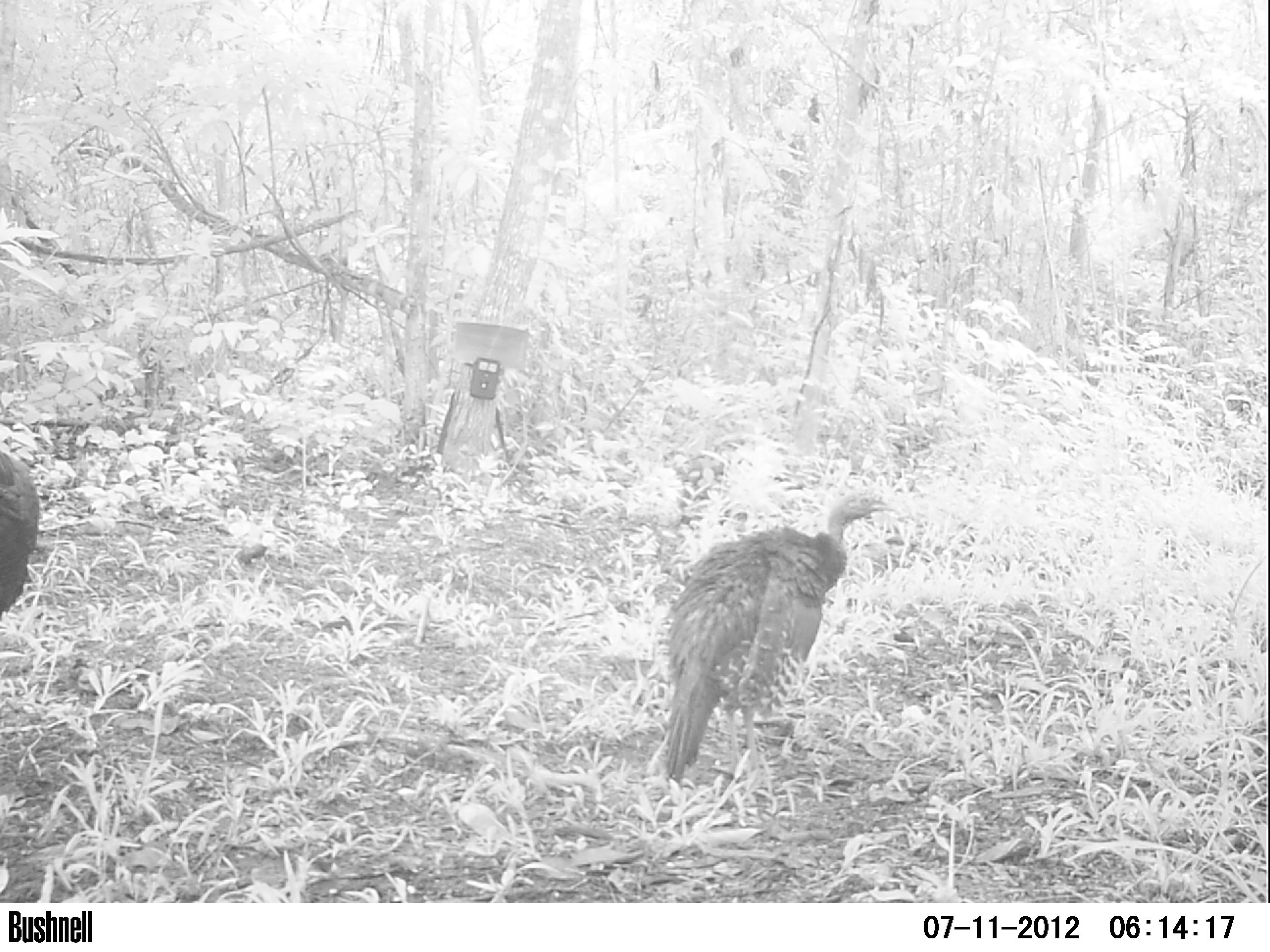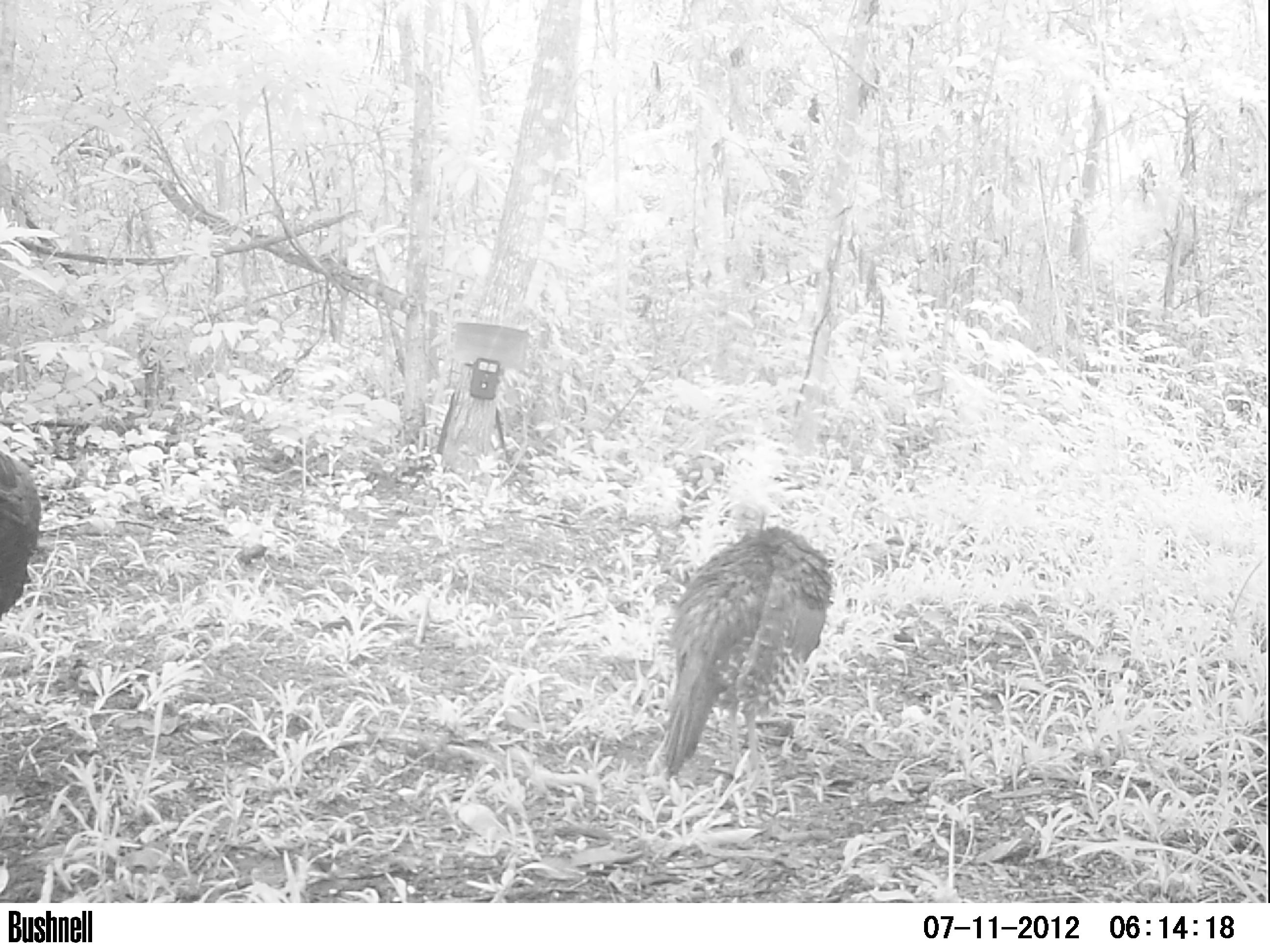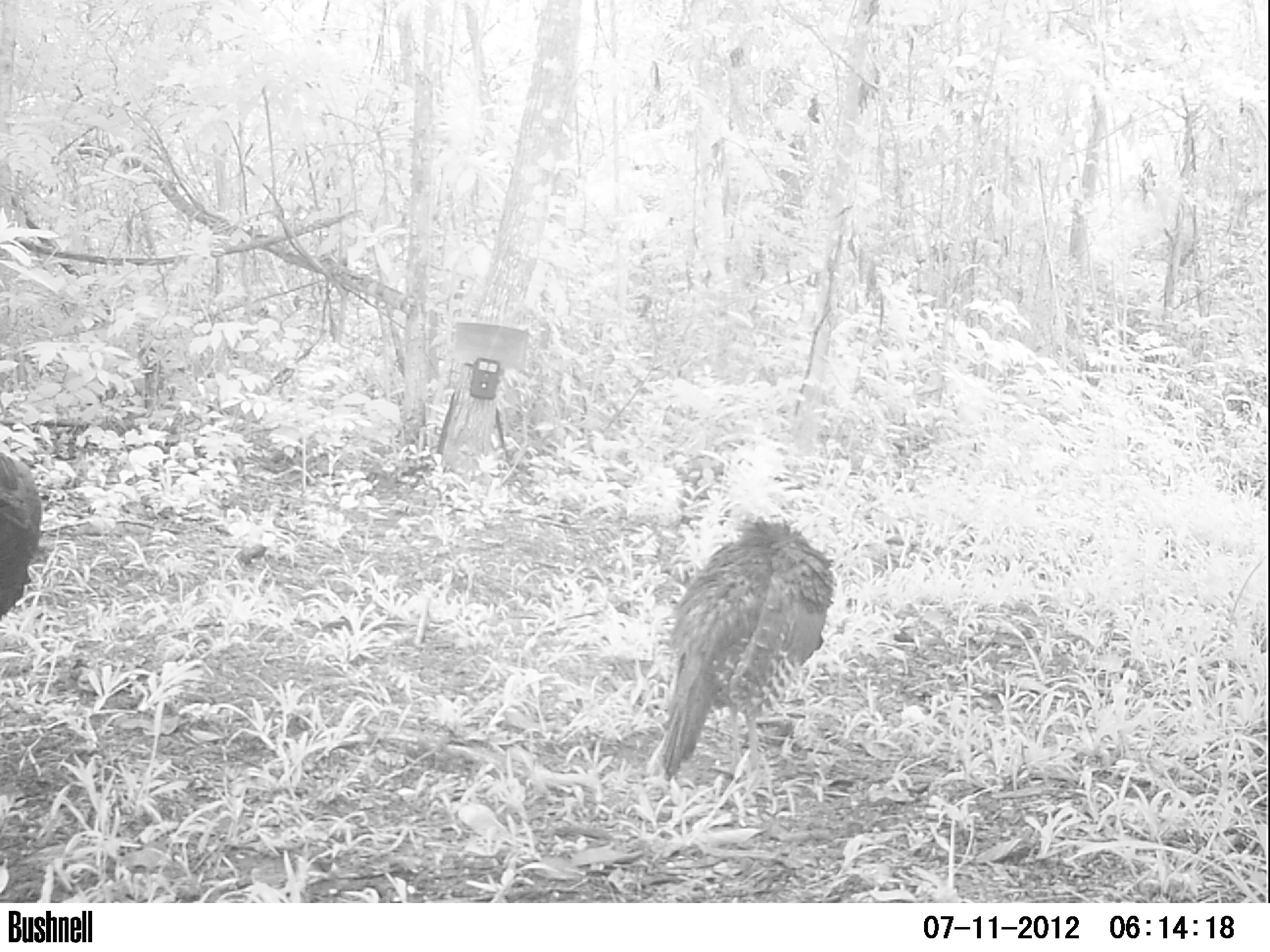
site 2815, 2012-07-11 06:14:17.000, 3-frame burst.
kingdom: Animalia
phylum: Chordata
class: Aves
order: Galliformes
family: Phasianidae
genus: Meleagris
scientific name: Meleagris ocellata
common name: ocellated turkey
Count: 2.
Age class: adult.